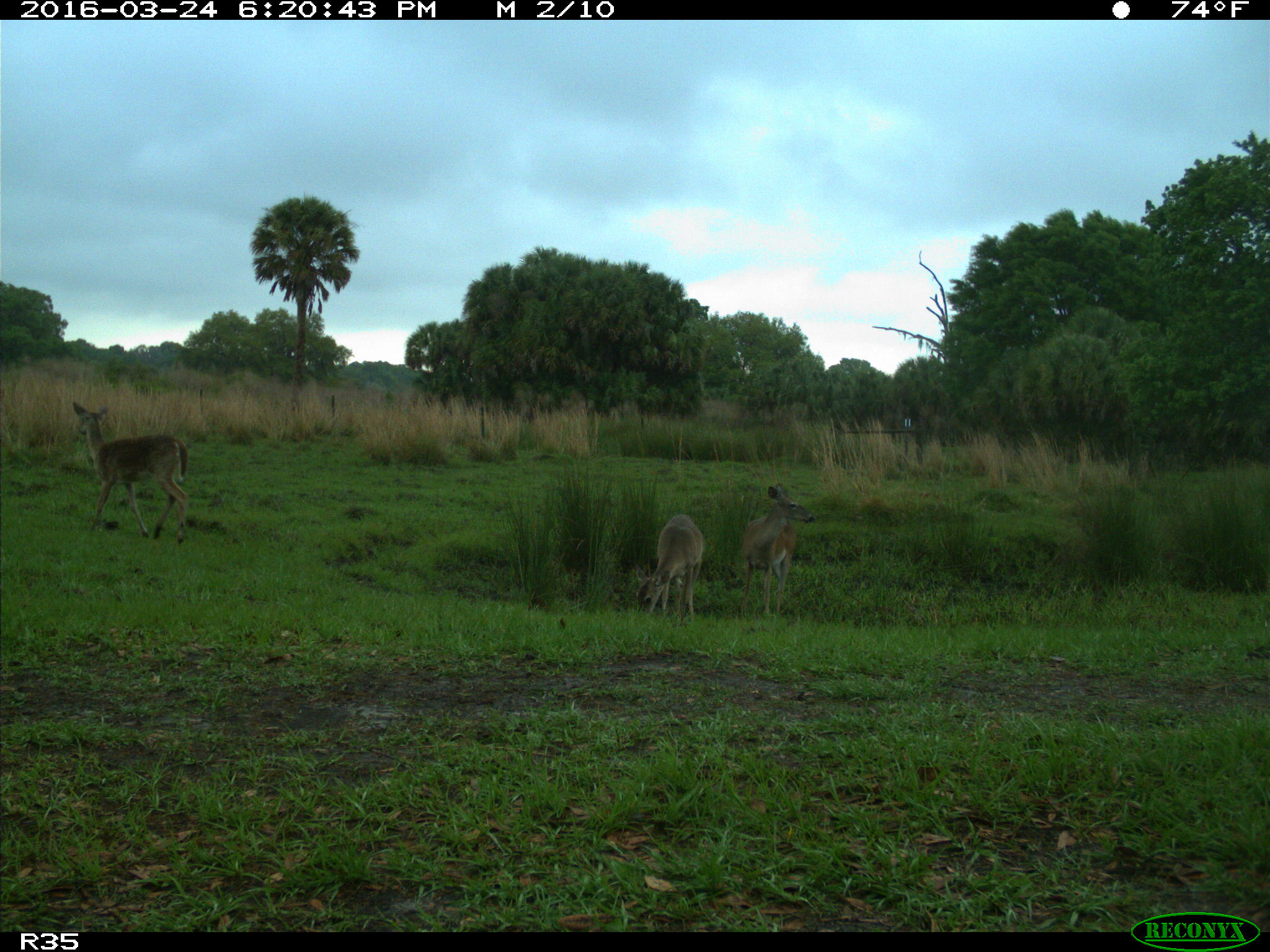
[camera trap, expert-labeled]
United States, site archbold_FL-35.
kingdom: Animalia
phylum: Chordata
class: Mammalia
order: Artiodactyla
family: Cervidae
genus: Odocoileus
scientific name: Odocoileus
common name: deer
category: unidentified deer